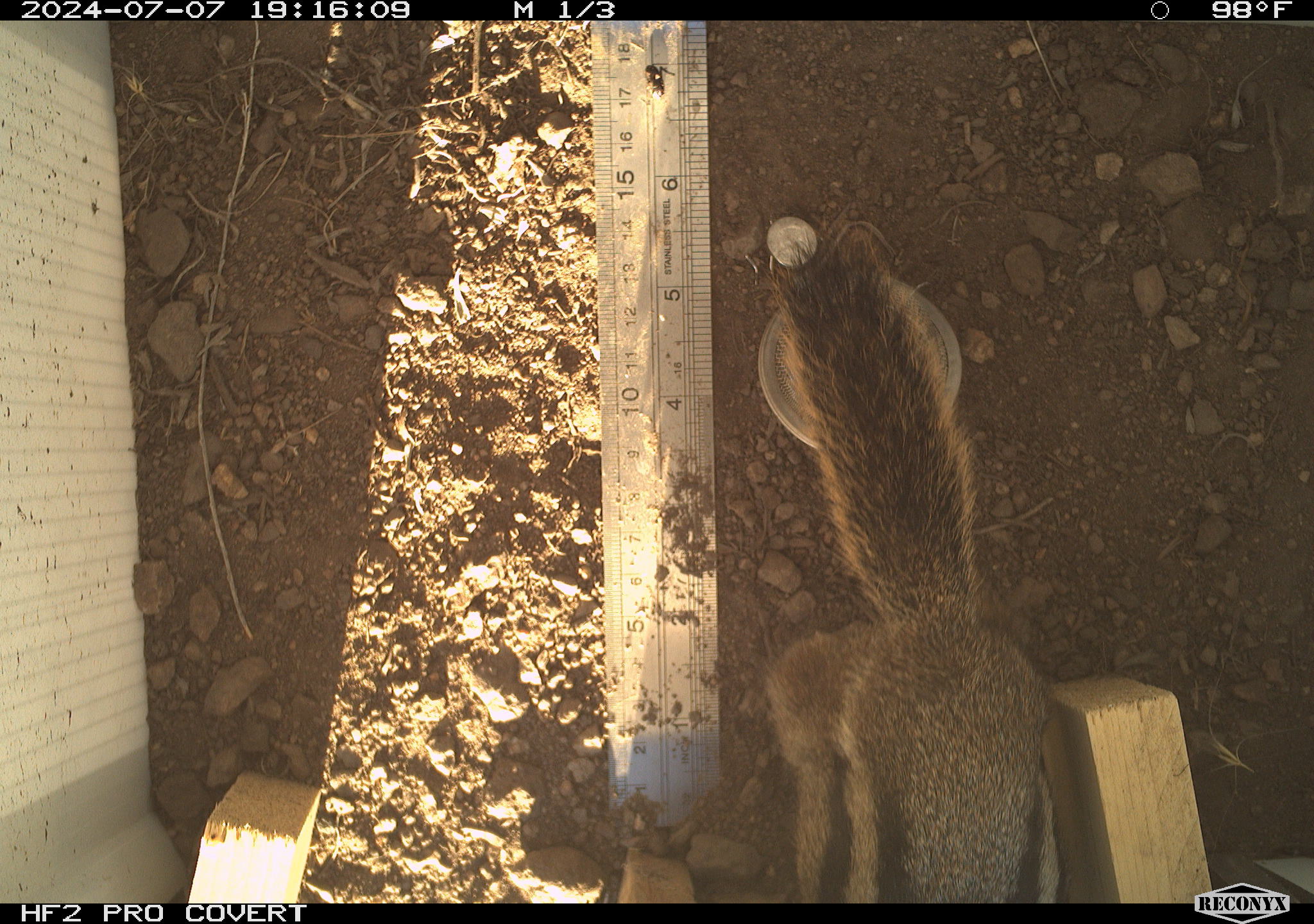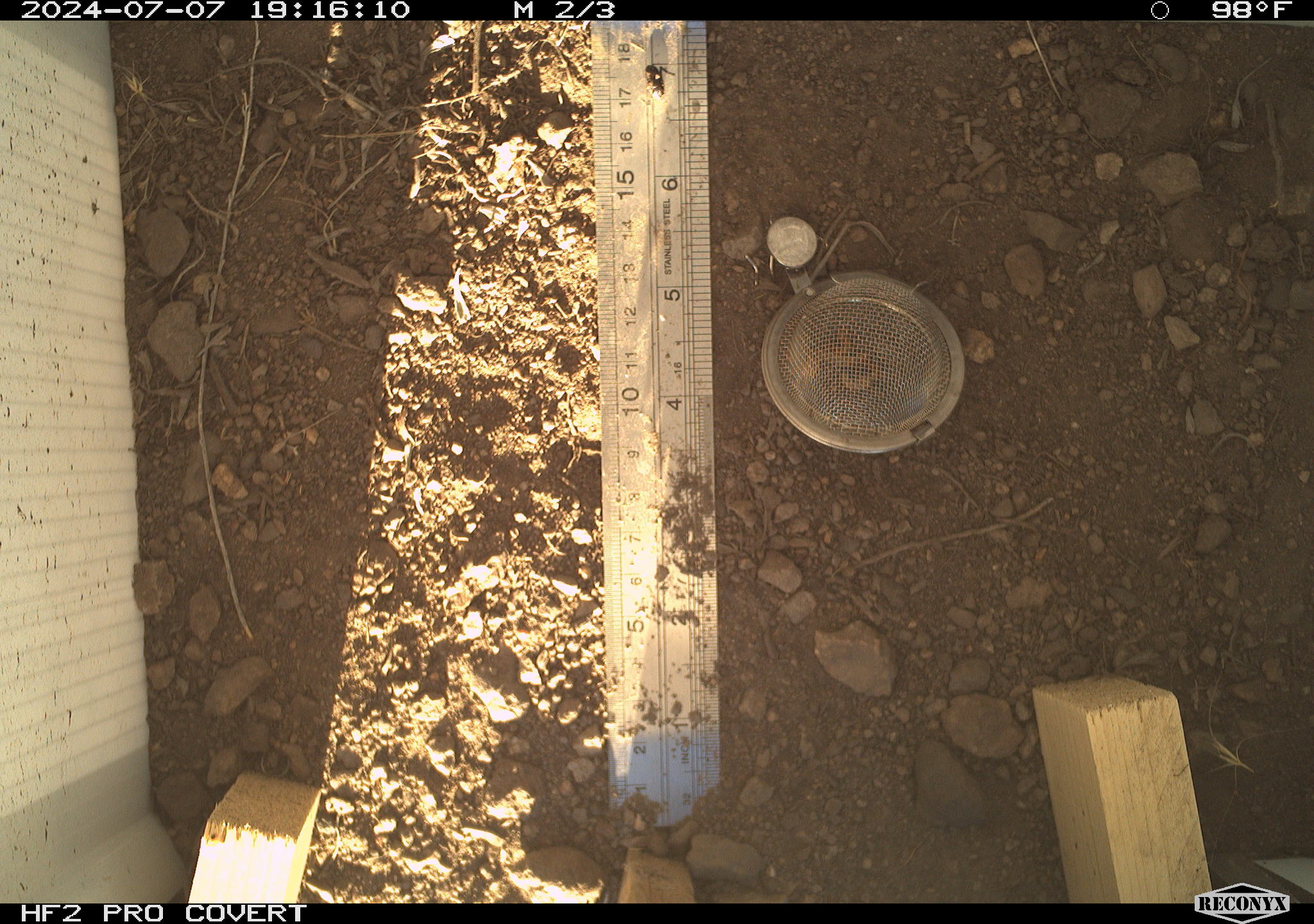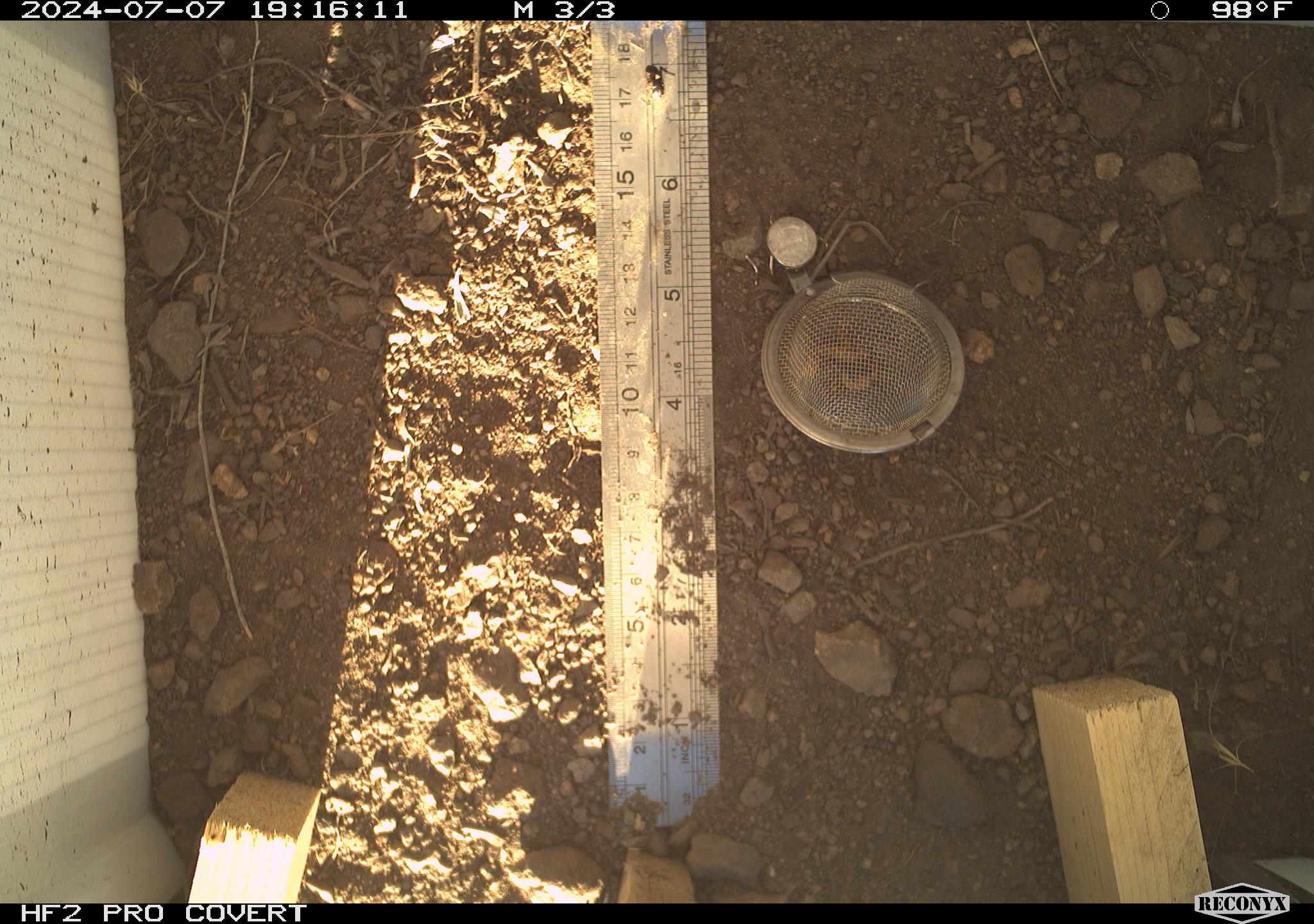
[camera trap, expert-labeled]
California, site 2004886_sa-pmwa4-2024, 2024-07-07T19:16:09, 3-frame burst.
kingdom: Animalia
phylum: Chordata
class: Mammalia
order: Rodentia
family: Sciuridae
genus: Callospermophilus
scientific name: Callospermophilus lateralis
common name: golden mantled ground squirrel